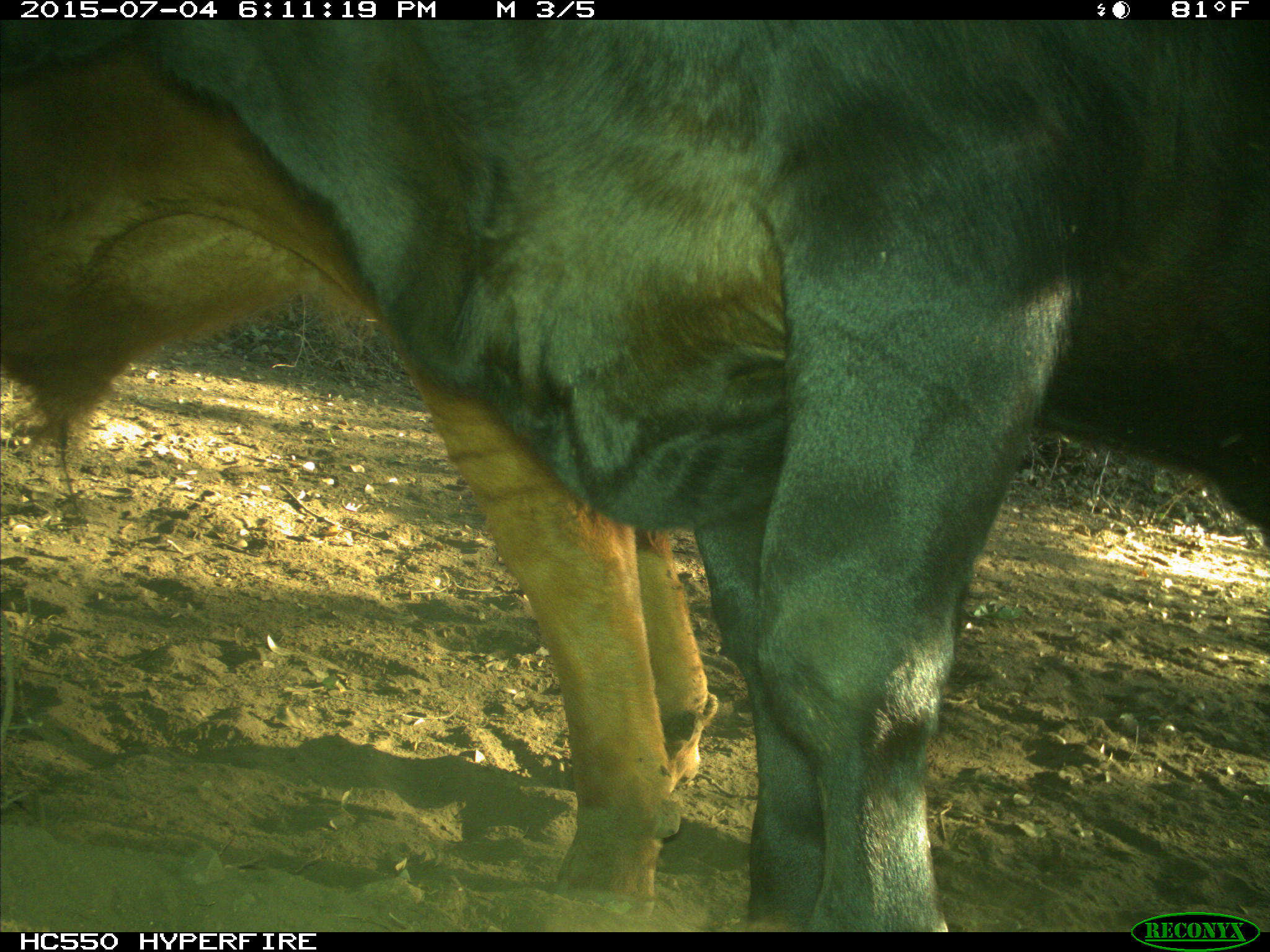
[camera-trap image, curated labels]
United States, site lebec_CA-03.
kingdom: Animalia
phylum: Chordata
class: Mammalia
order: Artiodactyla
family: Bovidae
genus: Bos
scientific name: Bos taurus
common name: domestic cow